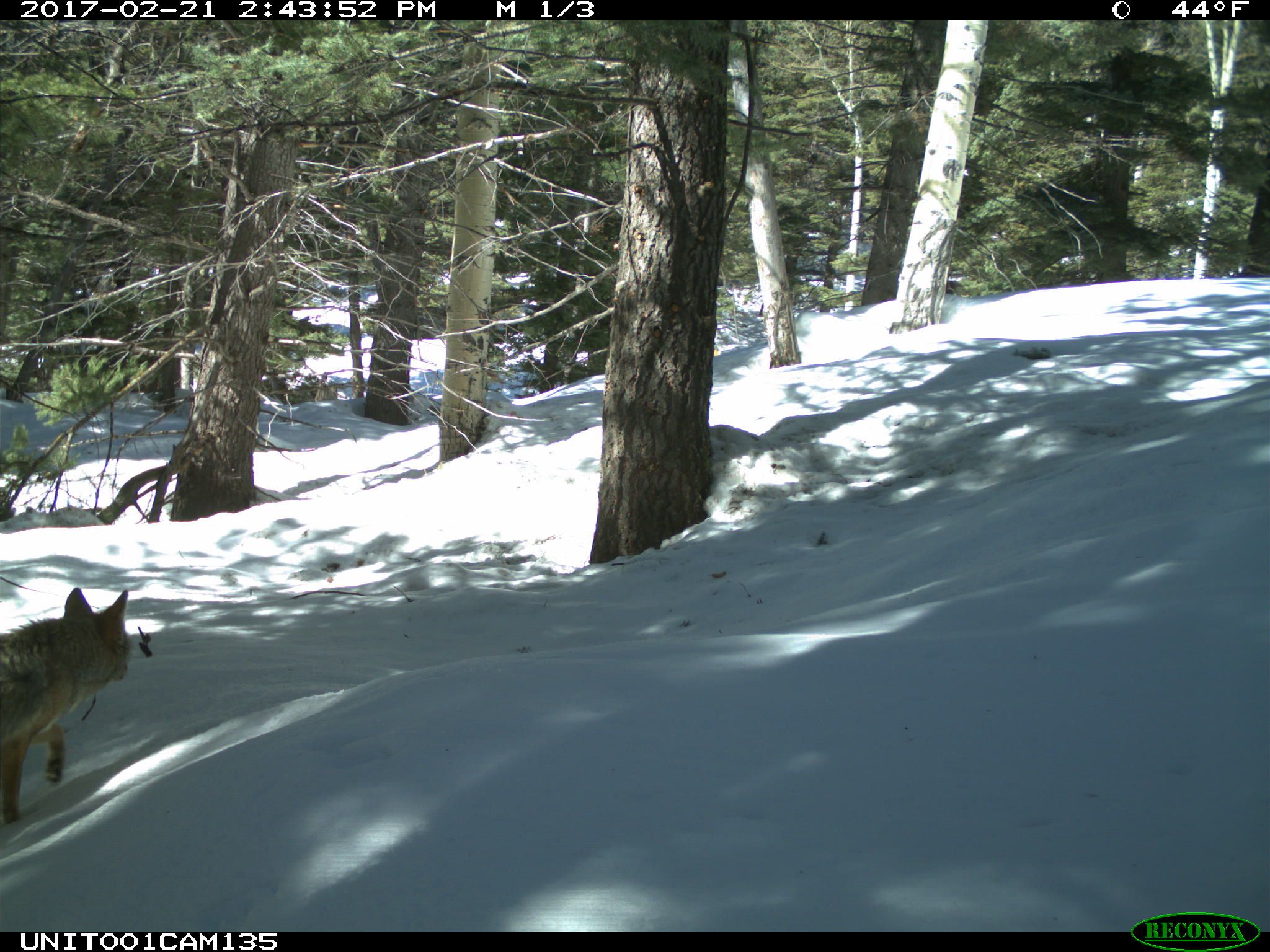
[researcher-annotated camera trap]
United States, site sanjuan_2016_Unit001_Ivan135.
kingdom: Animalia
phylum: Chordata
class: Mammalia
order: Carnivora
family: Canidae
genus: Canis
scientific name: Canis latrans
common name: coyote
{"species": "Canis latrans (coyote)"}